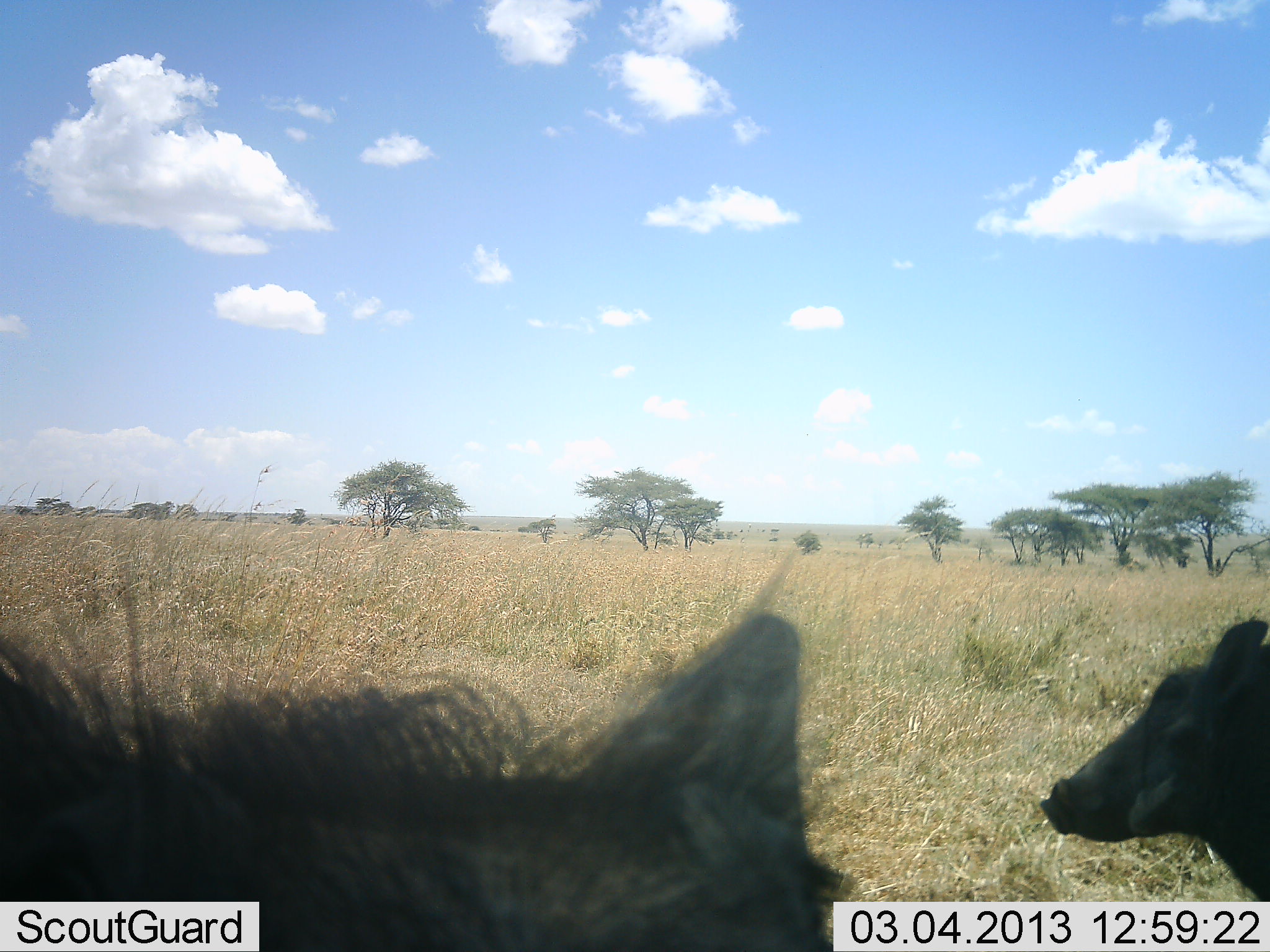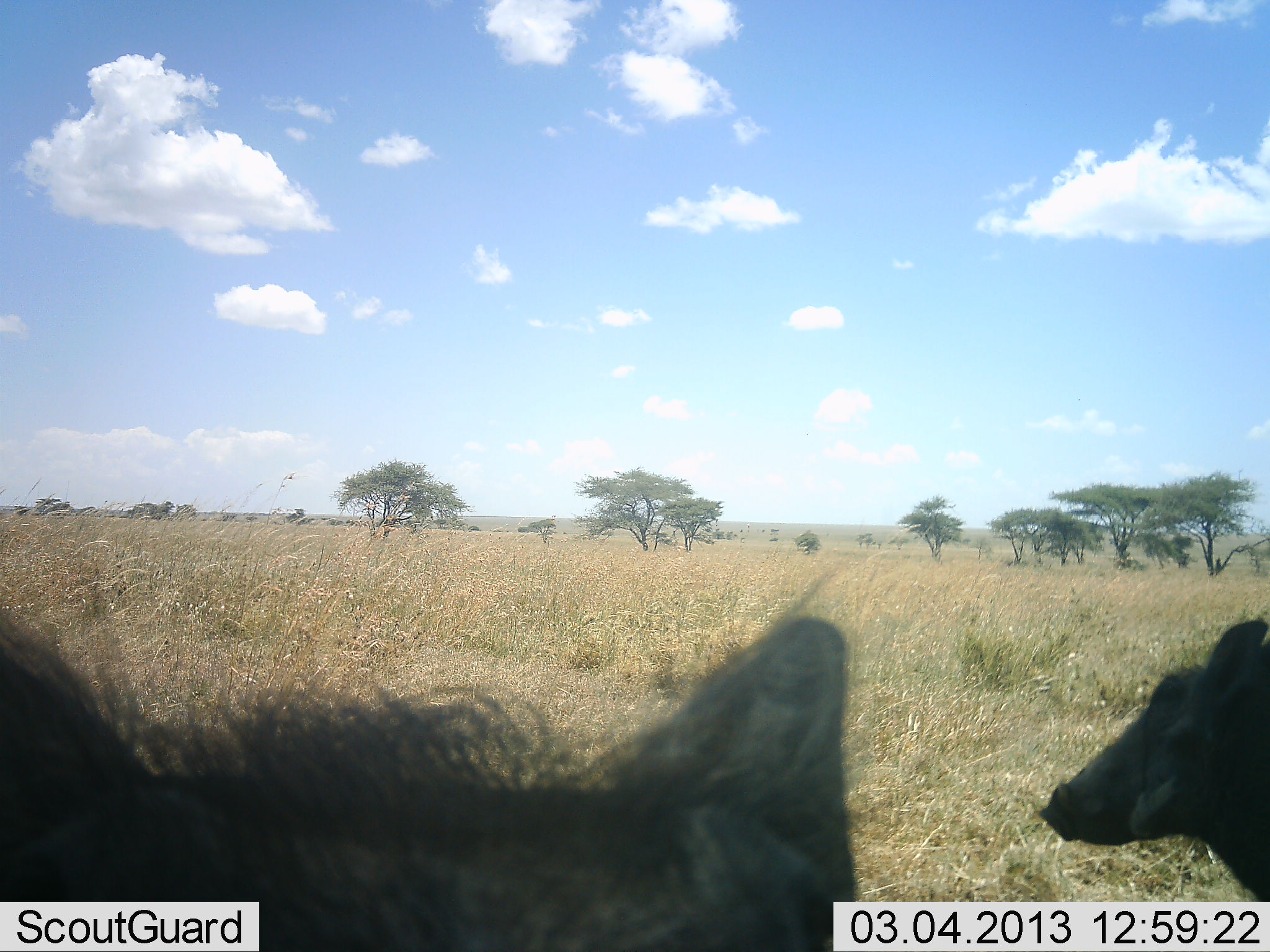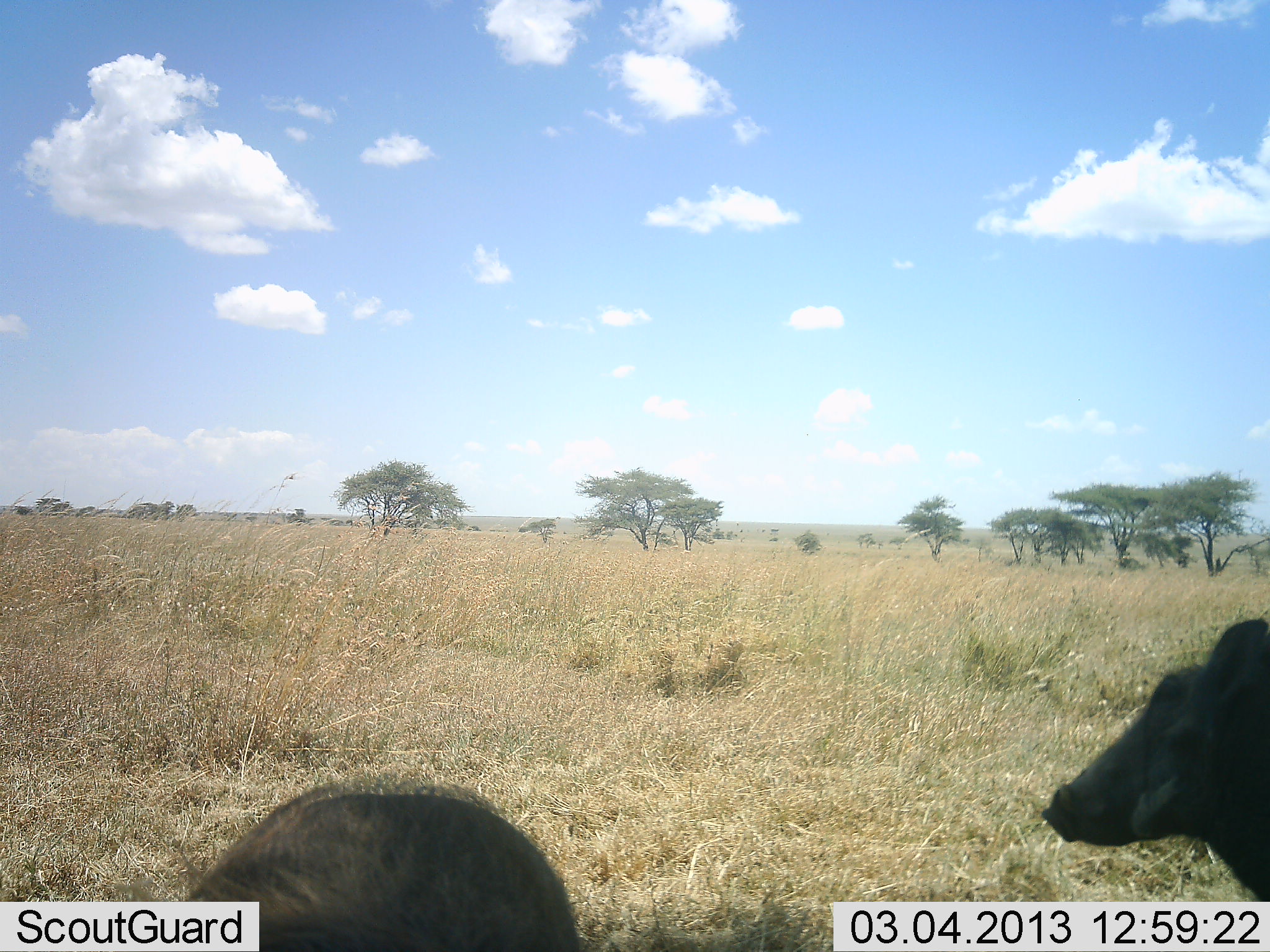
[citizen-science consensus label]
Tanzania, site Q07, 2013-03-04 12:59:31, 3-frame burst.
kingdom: Animalia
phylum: Chordata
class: Mammalia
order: Artiodactyla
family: Suidae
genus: Phacochoerus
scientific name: Phacochoerus africanus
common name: warthog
Warthog (Phacochoerus africanus), count 2. Behavior (volunteer vote fractions): standing 89%, resting 3%, moving 5%, interacting 3%. Young present (vote fraction): 11%. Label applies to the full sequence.